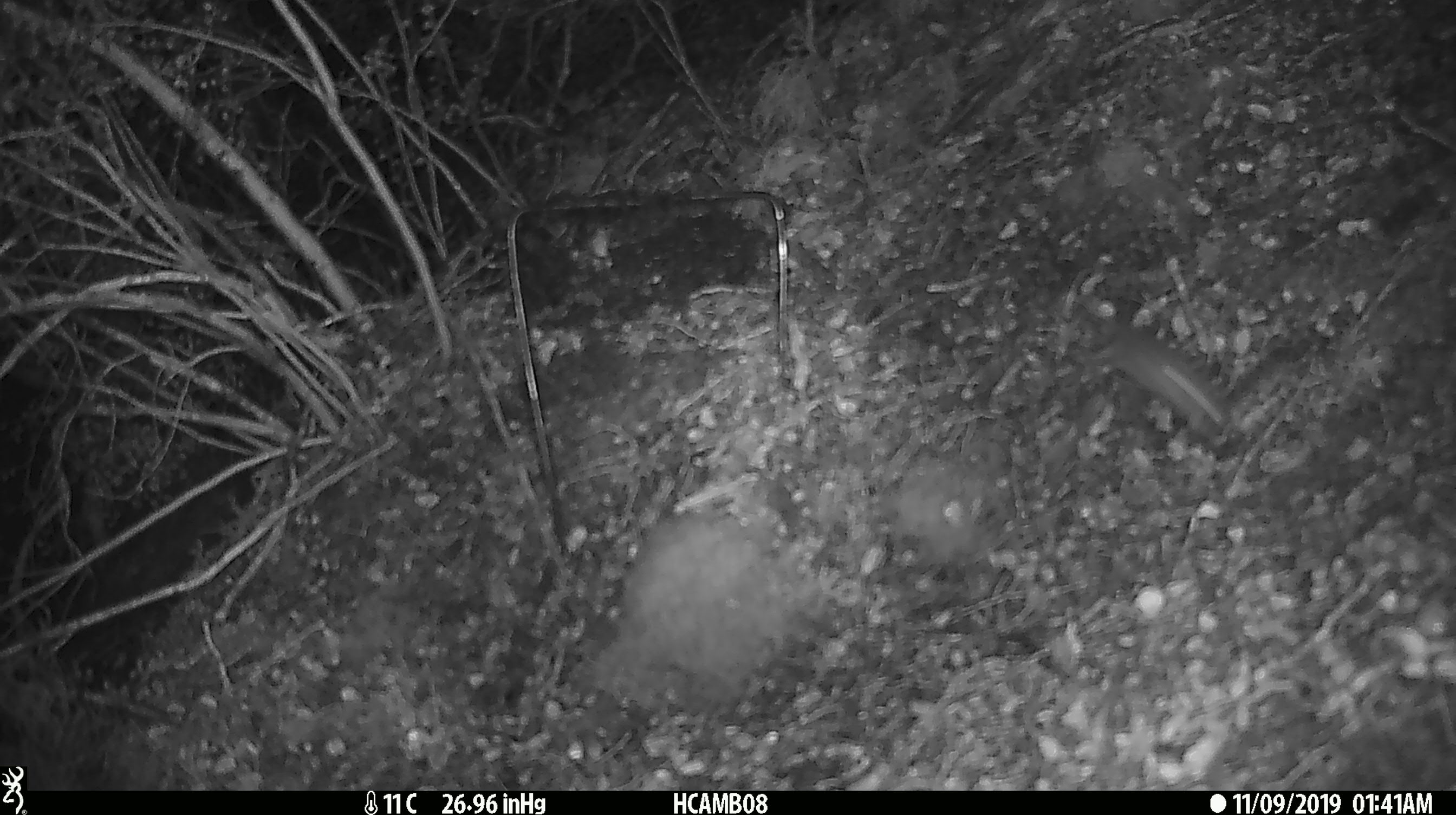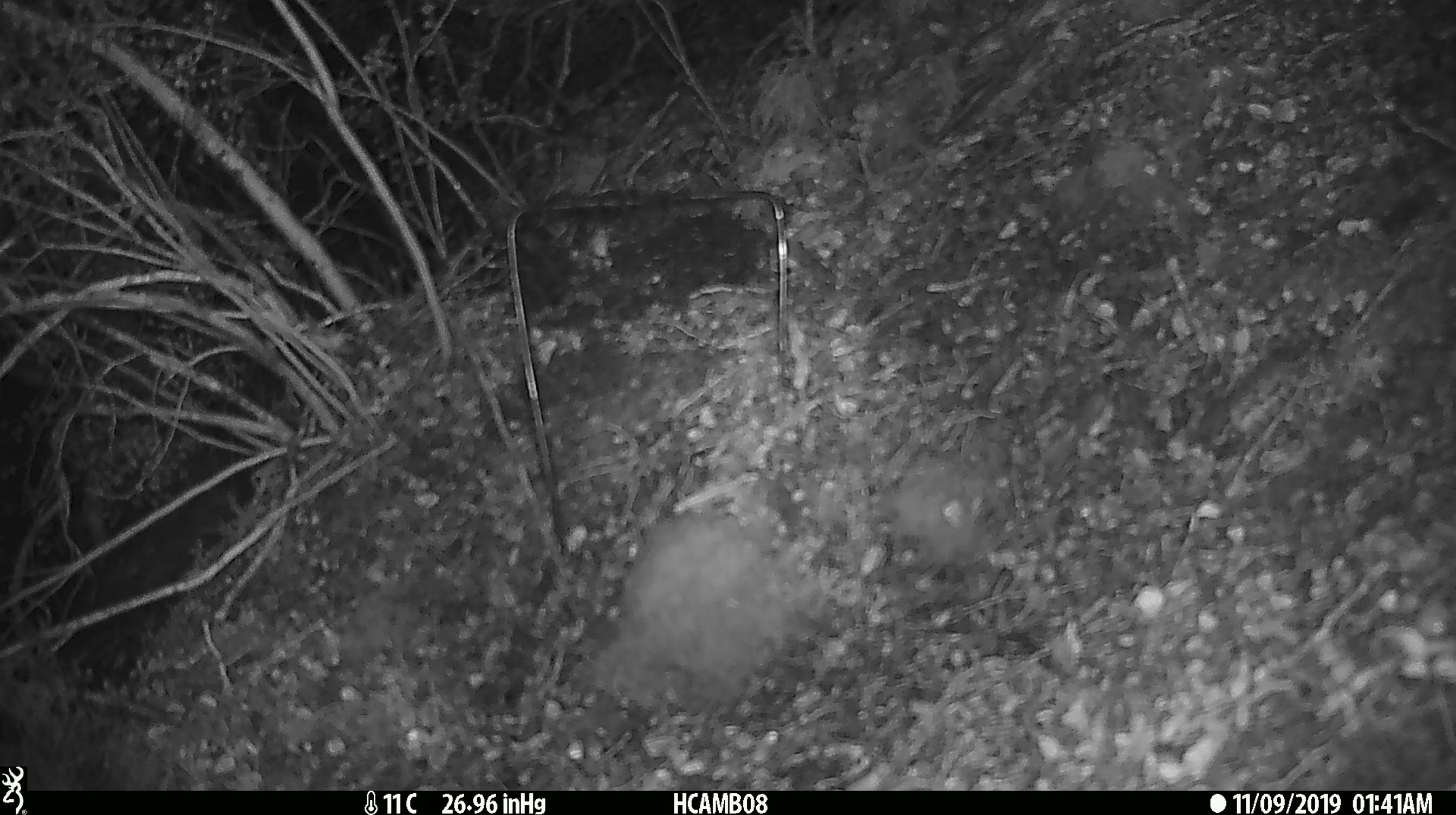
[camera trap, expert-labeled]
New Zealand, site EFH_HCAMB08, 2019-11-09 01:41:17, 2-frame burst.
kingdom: Animalia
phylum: Chordata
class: Mammalia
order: Rodentia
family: Muridae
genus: Mus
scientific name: Mus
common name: mouse